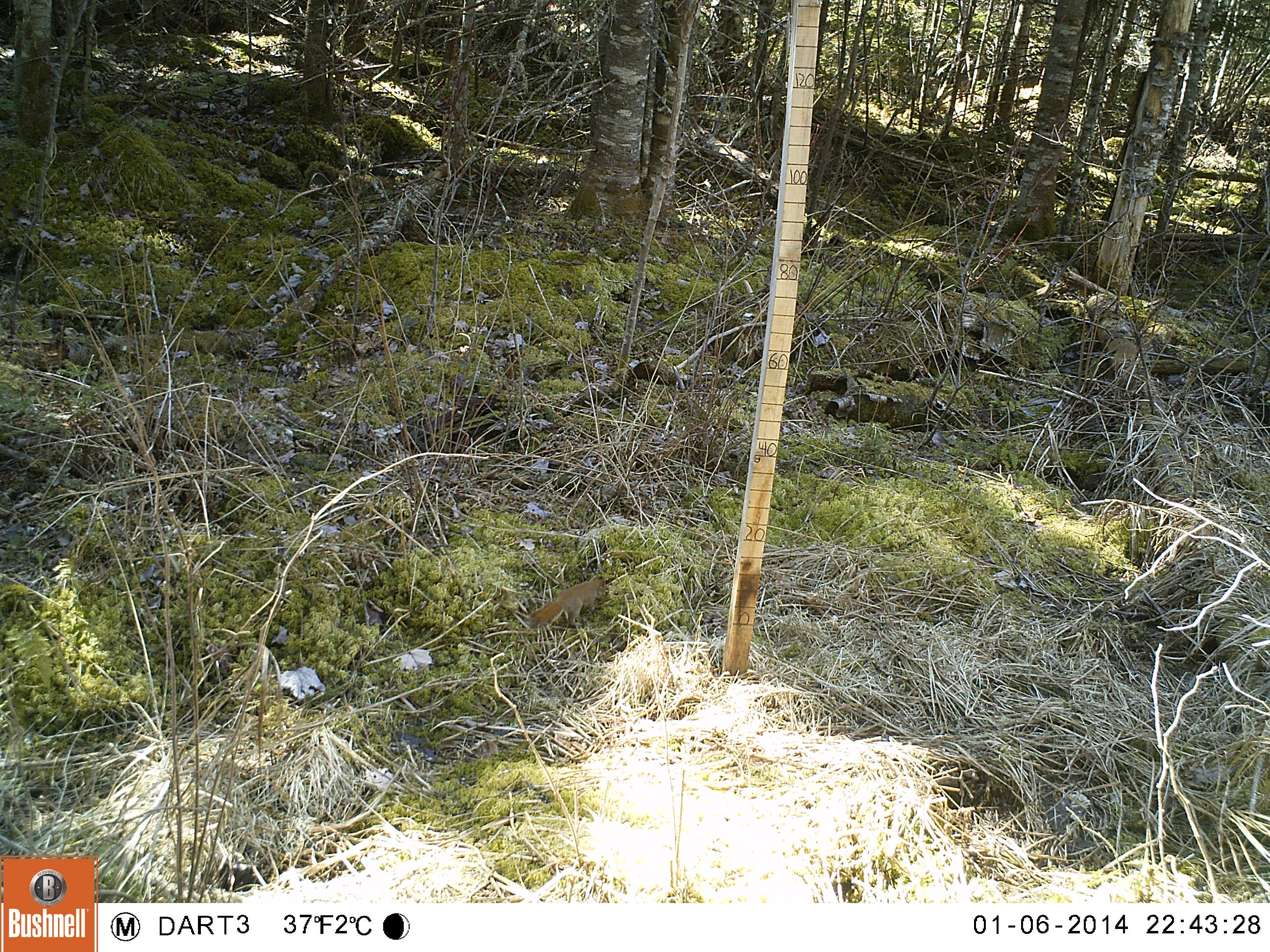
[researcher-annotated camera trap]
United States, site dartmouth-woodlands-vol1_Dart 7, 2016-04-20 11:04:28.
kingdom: Animalia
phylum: Chordata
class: Mammalia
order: Rodentia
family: Sciuridae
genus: Tamiasciurus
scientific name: Tamiasciurus hudsonicus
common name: red squirrel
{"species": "red squirrel (Tamiasciurus hudsonicus)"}